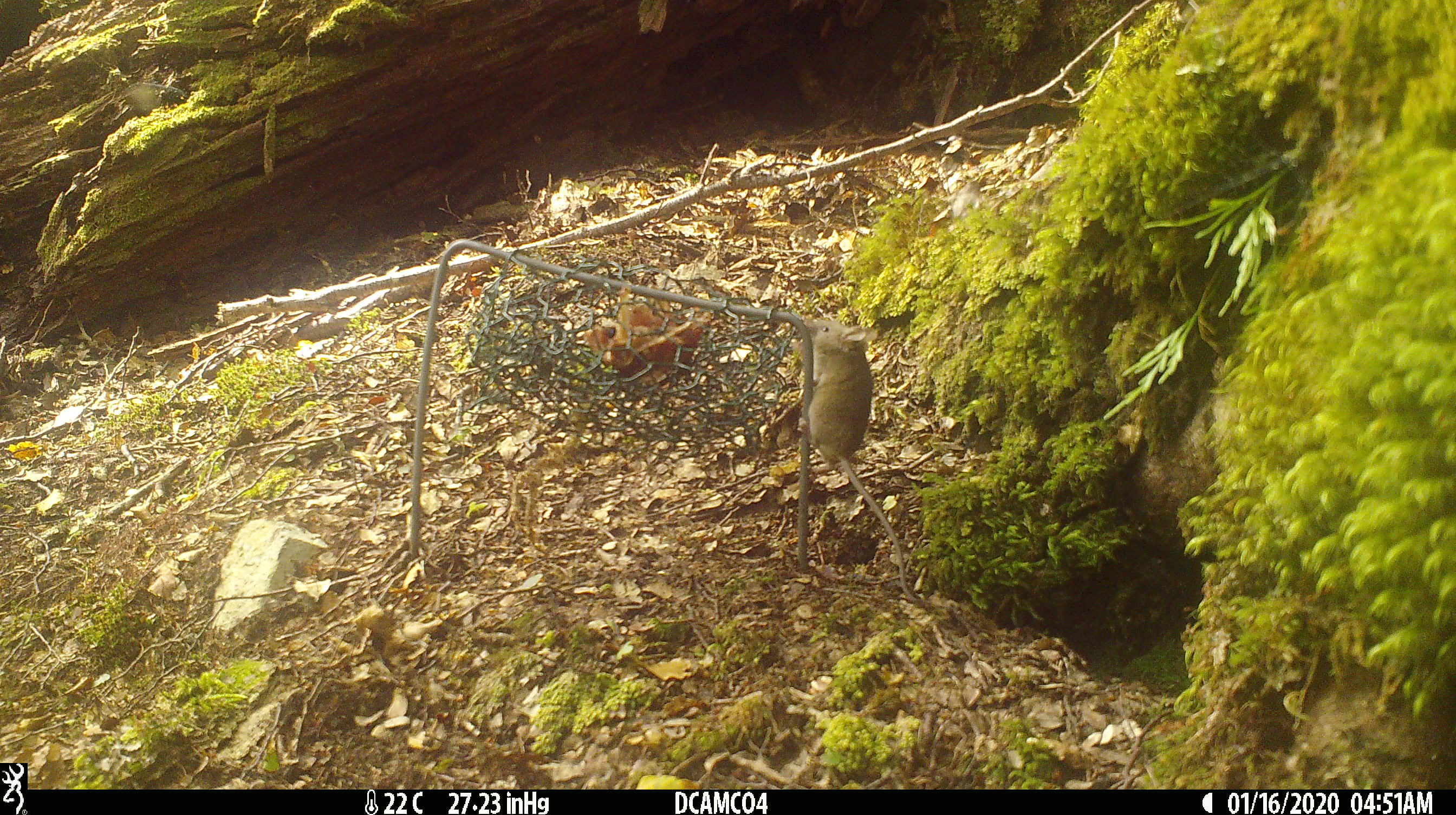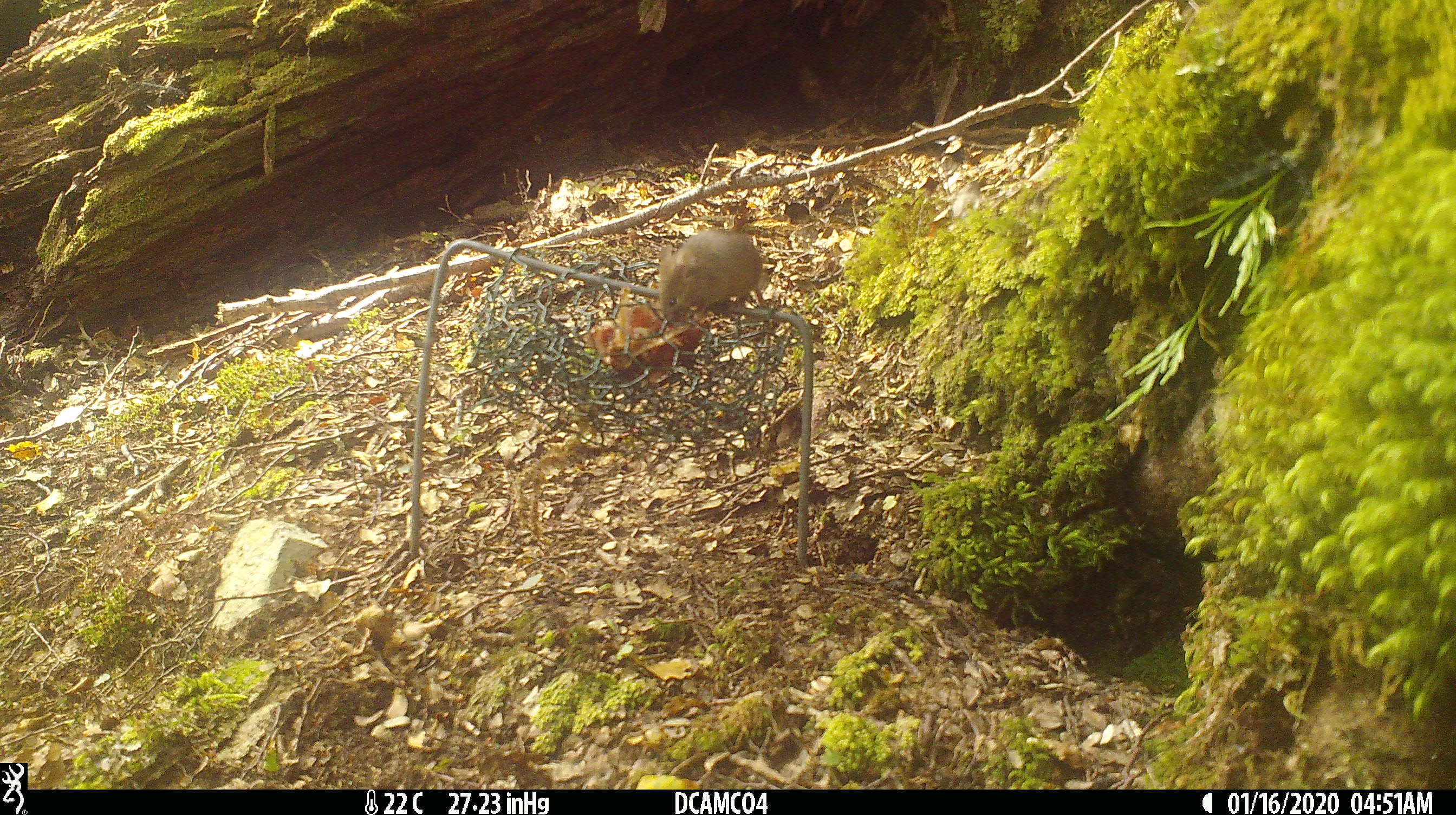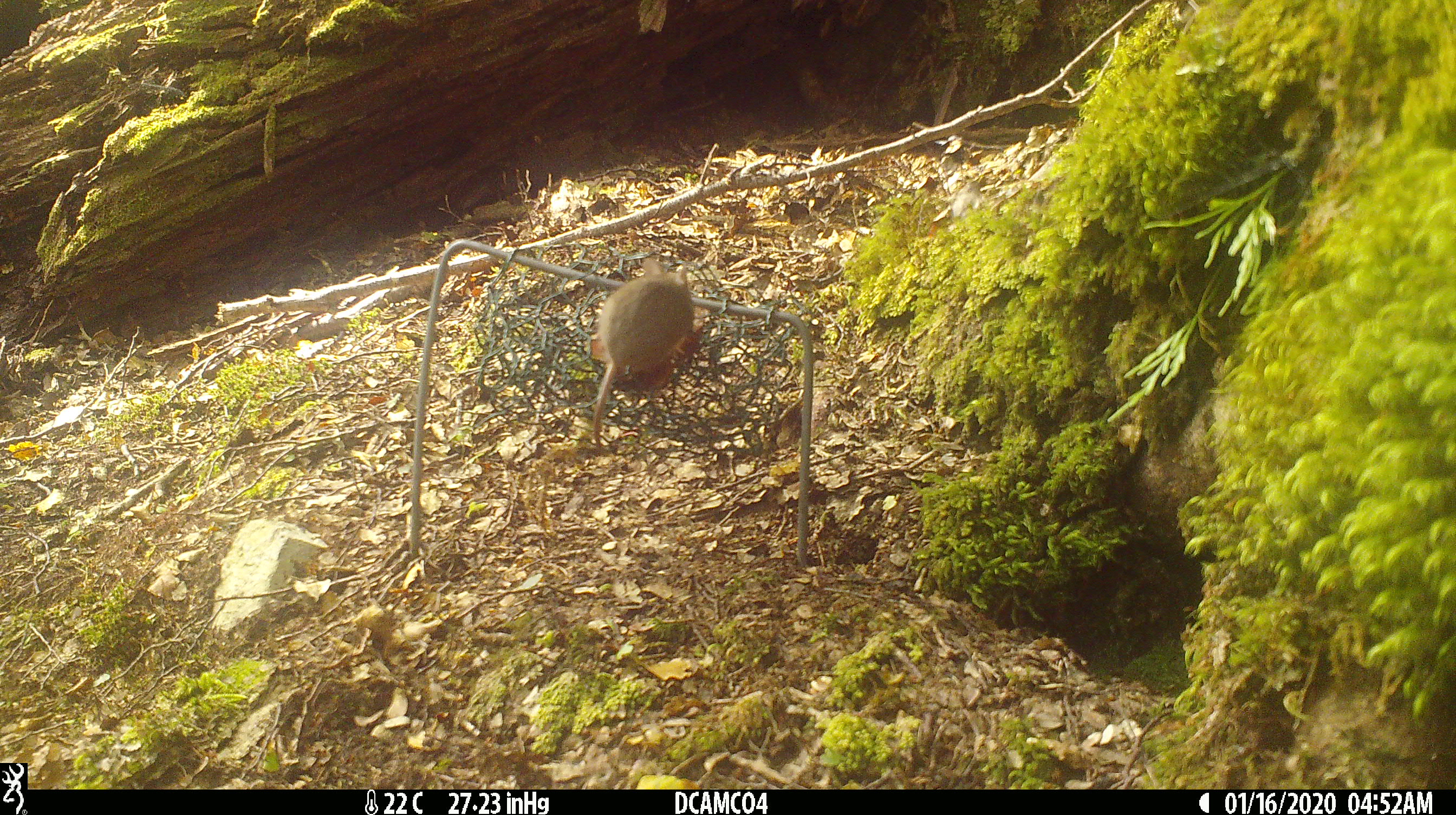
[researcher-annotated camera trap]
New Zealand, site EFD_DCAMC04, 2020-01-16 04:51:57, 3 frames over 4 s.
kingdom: Animalia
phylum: Chordata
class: Mammalia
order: Rodentia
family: Muridae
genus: Mus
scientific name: Mus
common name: mouse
Mouse (Mus).